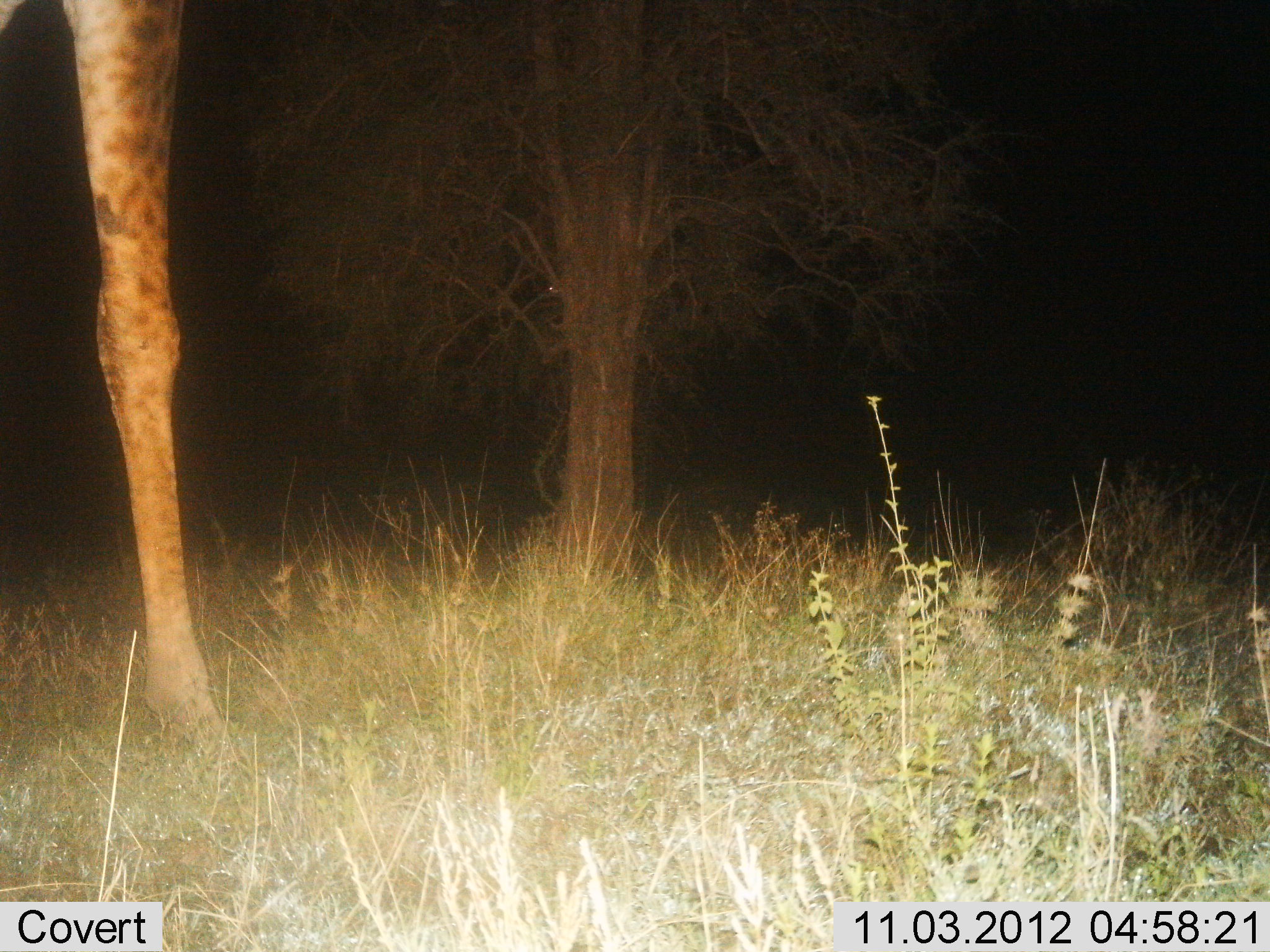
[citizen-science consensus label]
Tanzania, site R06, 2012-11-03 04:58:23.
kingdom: Animalia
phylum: Chordata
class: Mammalia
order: Artiodactyla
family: Giraffidae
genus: Giraffa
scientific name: Giraffa camelopardalis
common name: giraffe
Giraffe (Giraffa camelopardalis), count 1. Behavior (volunteer vote fractions): standing 60%, resting 0%, moving 40%, interacting 0%. Young present (vote fraction): 0%. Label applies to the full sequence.